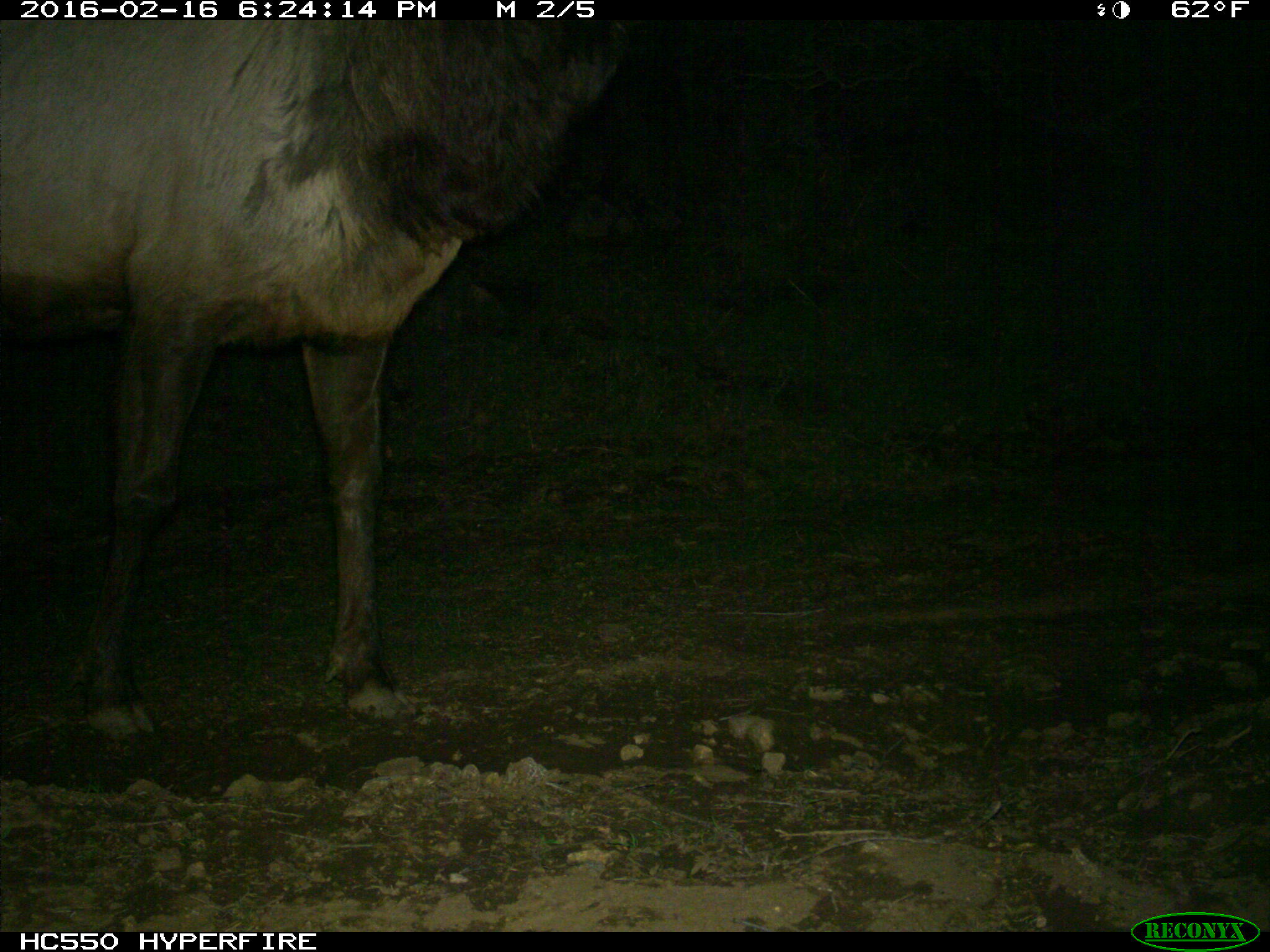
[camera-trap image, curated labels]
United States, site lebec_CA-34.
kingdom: Animalia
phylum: Chordata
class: Mammalia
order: Artiodactyla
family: Cervidae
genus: Cervus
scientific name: Cervus canadensis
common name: elk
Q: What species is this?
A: Cervus canadensis (elk).